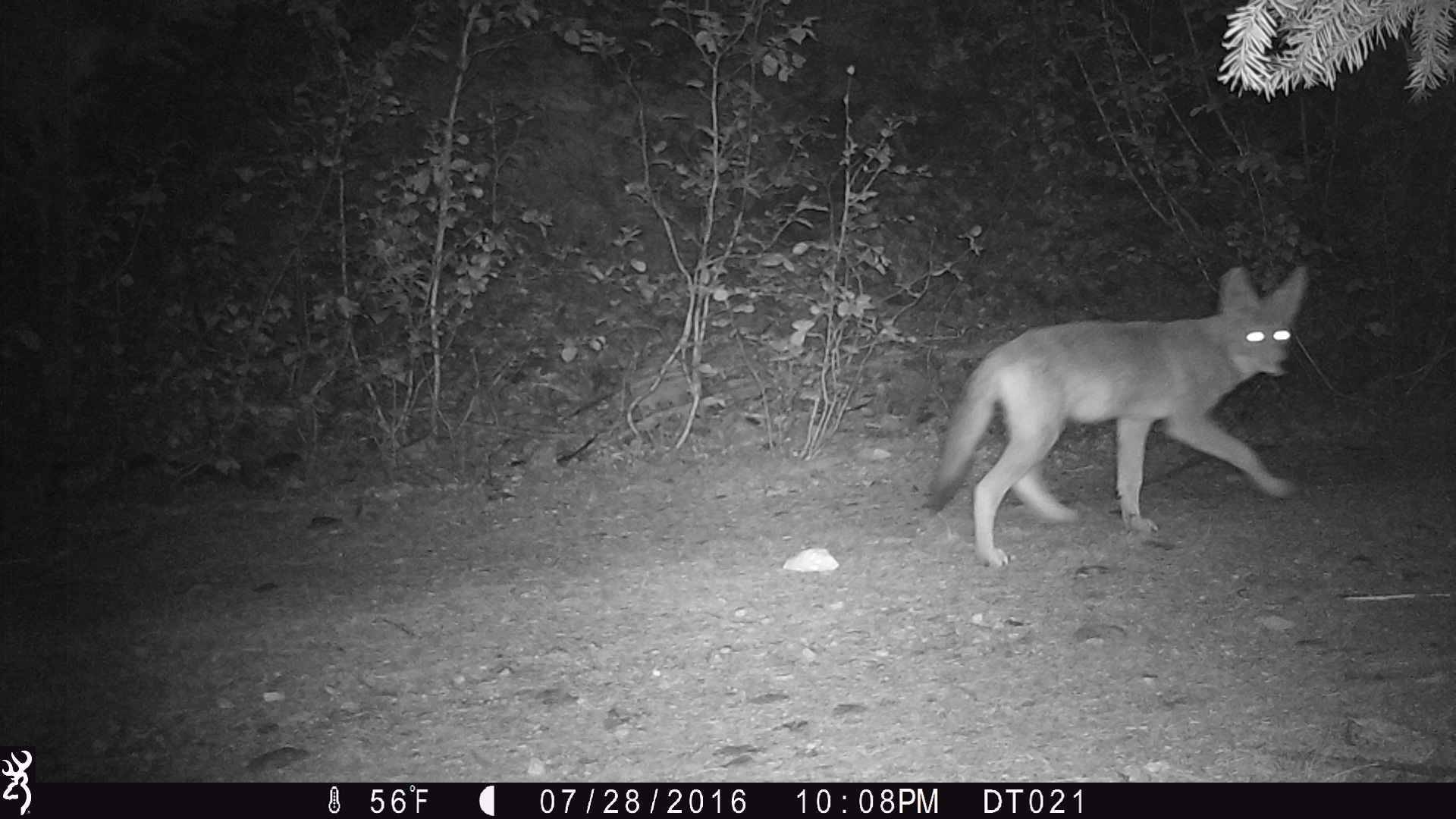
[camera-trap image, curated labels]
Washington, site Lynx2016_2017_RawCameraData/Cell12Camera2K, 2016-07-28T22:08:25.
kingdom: Animalia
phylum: Chordata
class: Mammalia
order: Carnivora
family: Canidae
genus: Canis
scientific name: Canis latrans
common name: coyote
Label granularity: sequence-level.